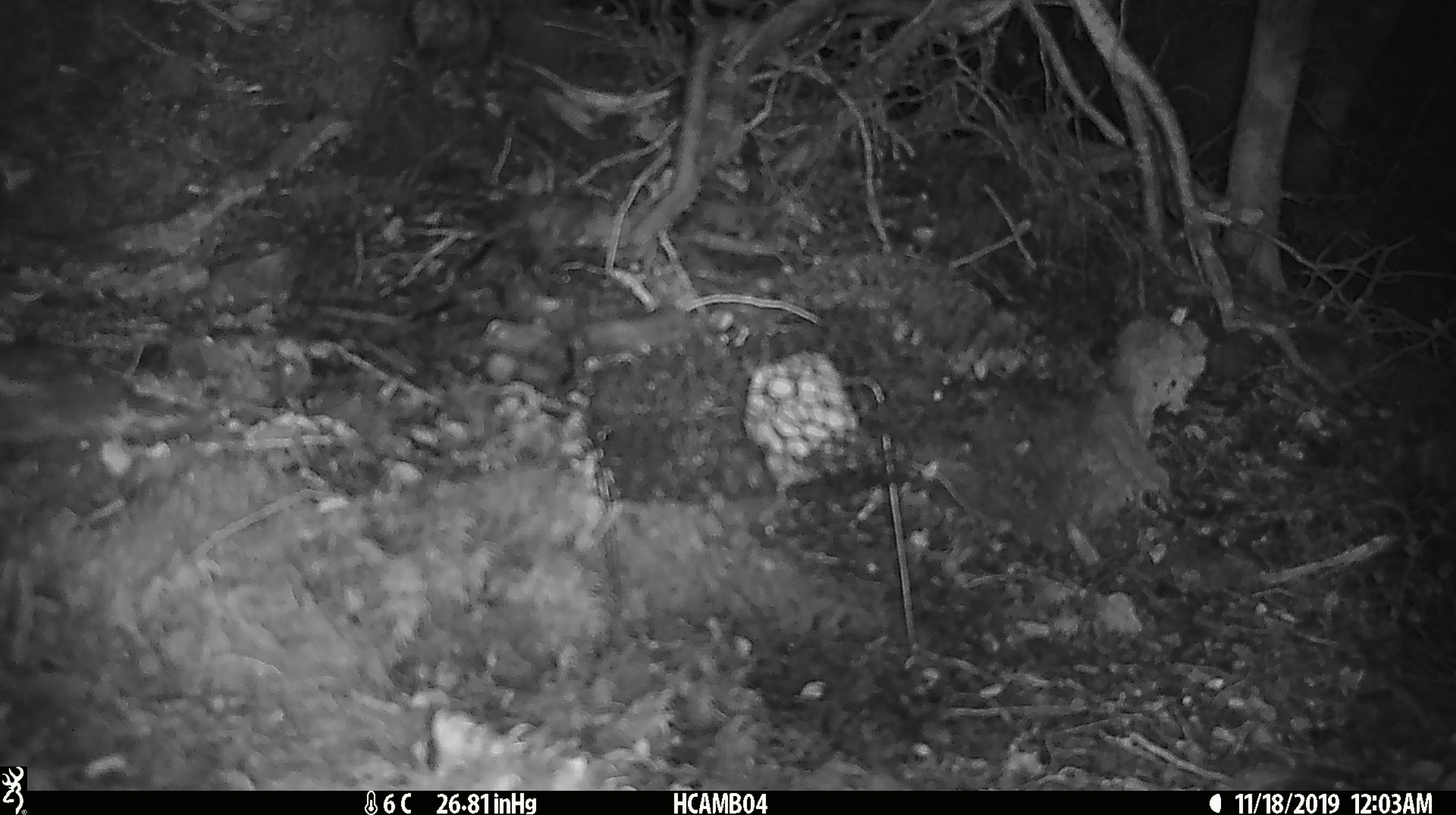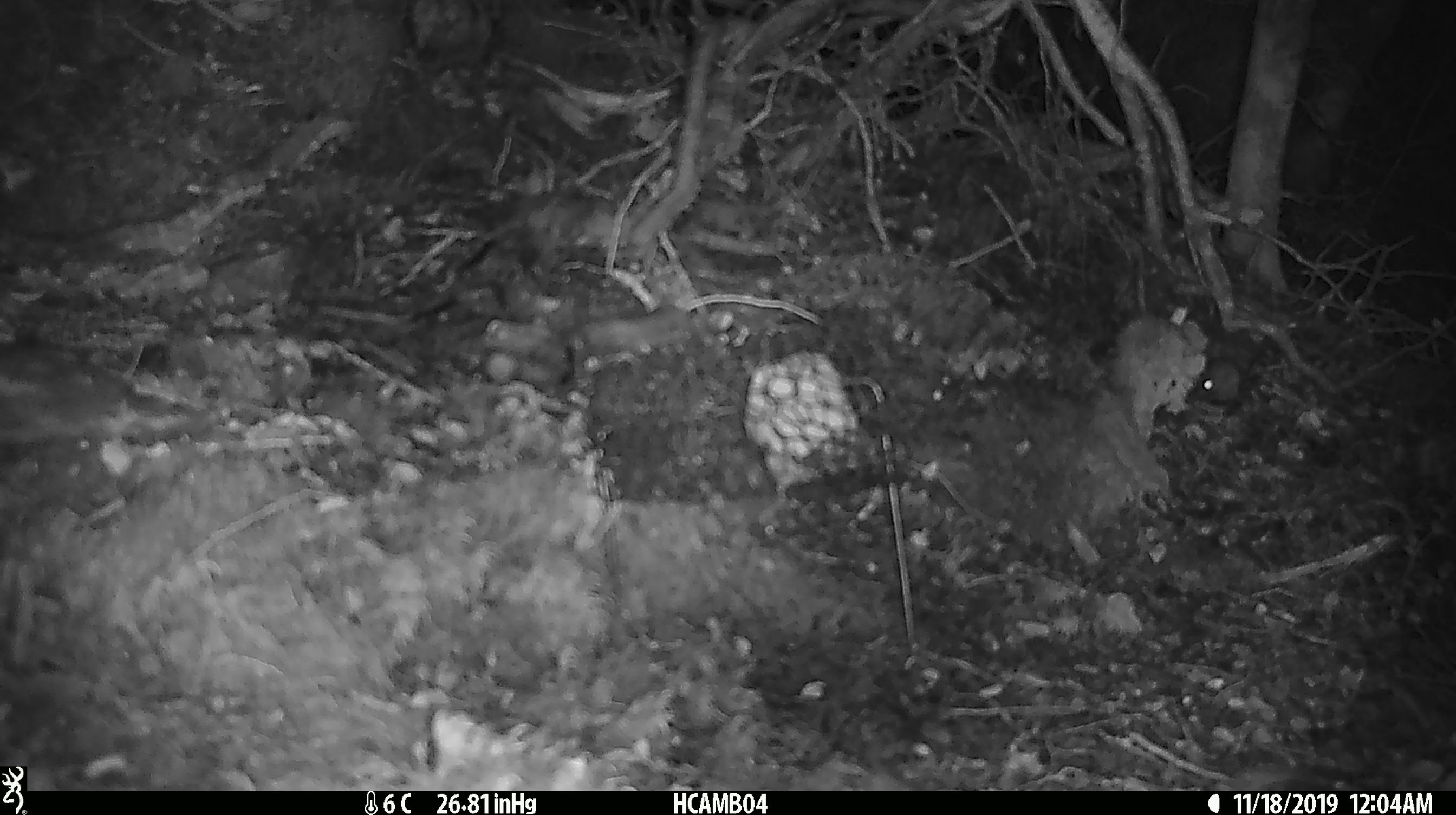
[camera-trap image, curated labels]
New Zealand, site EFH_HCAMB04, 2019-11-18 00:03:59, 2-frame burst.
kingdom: Animalia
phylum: Chordata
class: Mammalia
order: Rodentia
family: Muridae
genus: Mus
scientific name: Mus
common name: mouse